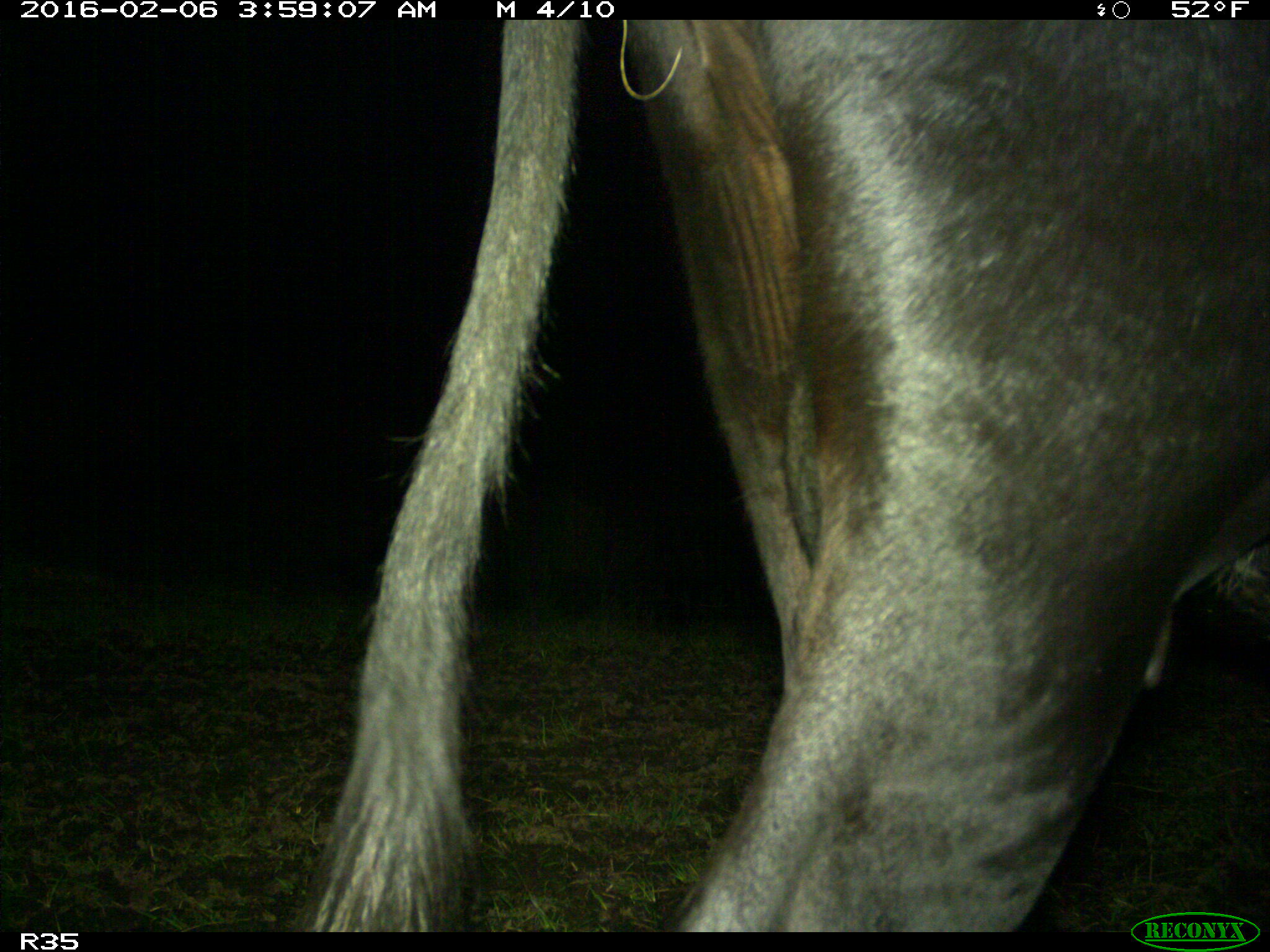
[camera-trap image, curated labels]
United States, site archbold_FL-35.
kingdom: Animalia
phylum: Chordata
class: Mammalia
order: Artiodactyla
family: Bovidae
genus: Bos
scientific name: Bos taurus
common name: domestic cow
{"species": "Bos taurus (domestic cow)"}